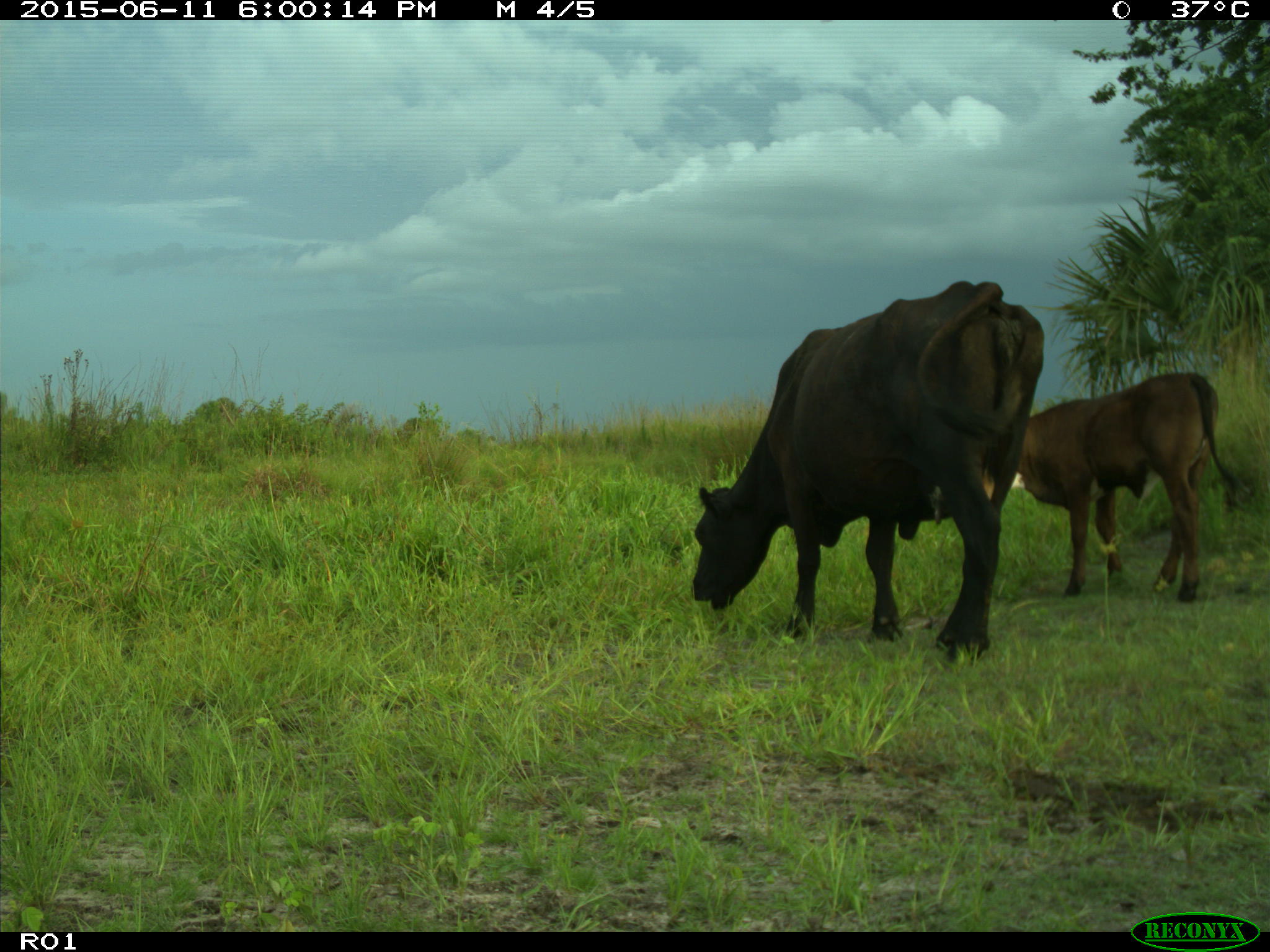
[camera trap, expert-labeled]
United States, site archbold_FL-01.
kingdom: Animalia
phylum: Chordata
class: Mammalia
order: Artiodactyla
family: Bovidae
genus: Bos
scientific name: Bos taurus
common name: domestic cow